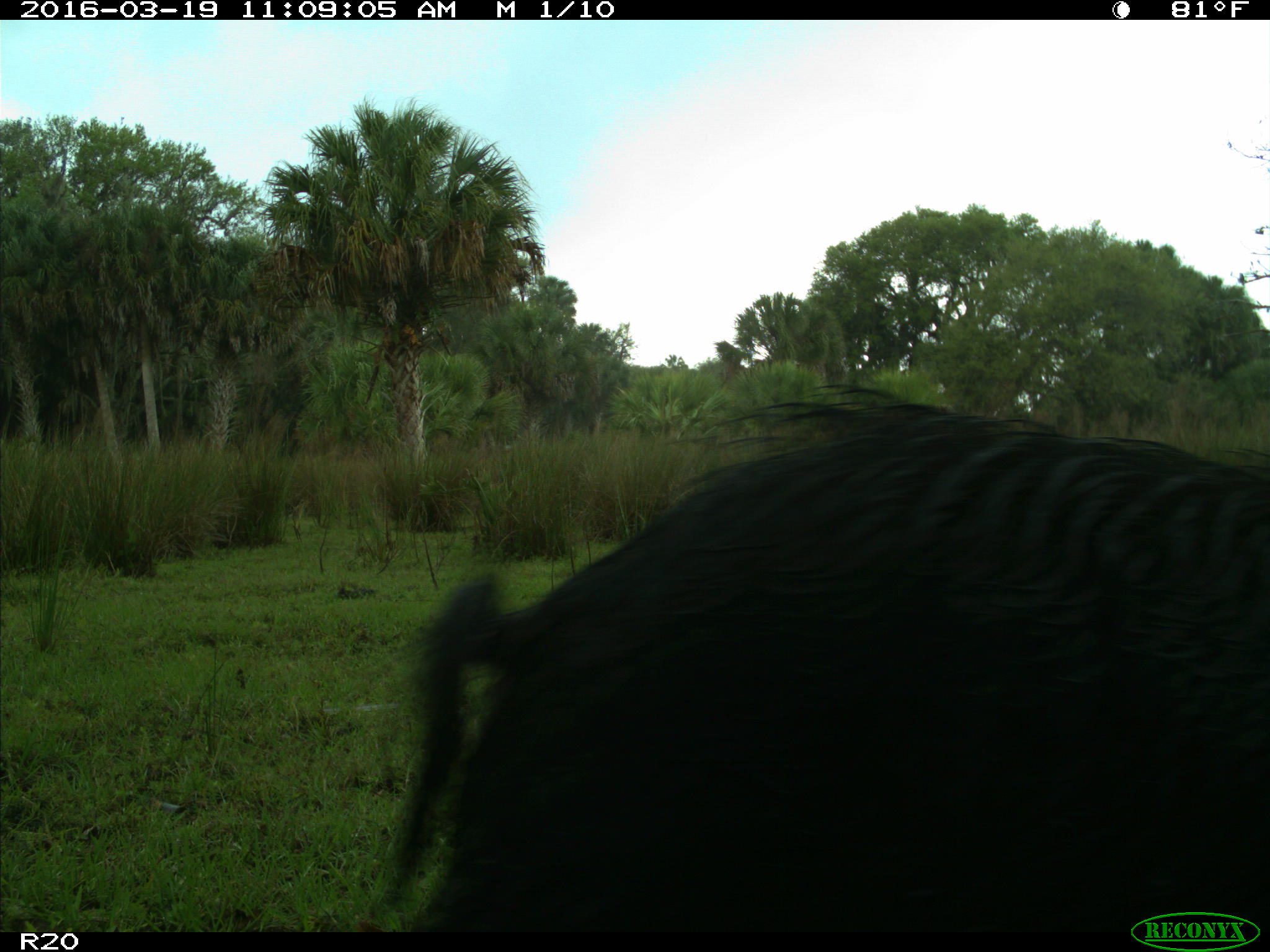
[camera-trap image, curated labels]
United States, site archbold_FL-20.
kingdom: Animalia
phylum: Chordata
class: Mammalia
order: Artiodactyla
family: Suidae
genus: Sus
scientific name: Sus scrofa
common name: wild boar